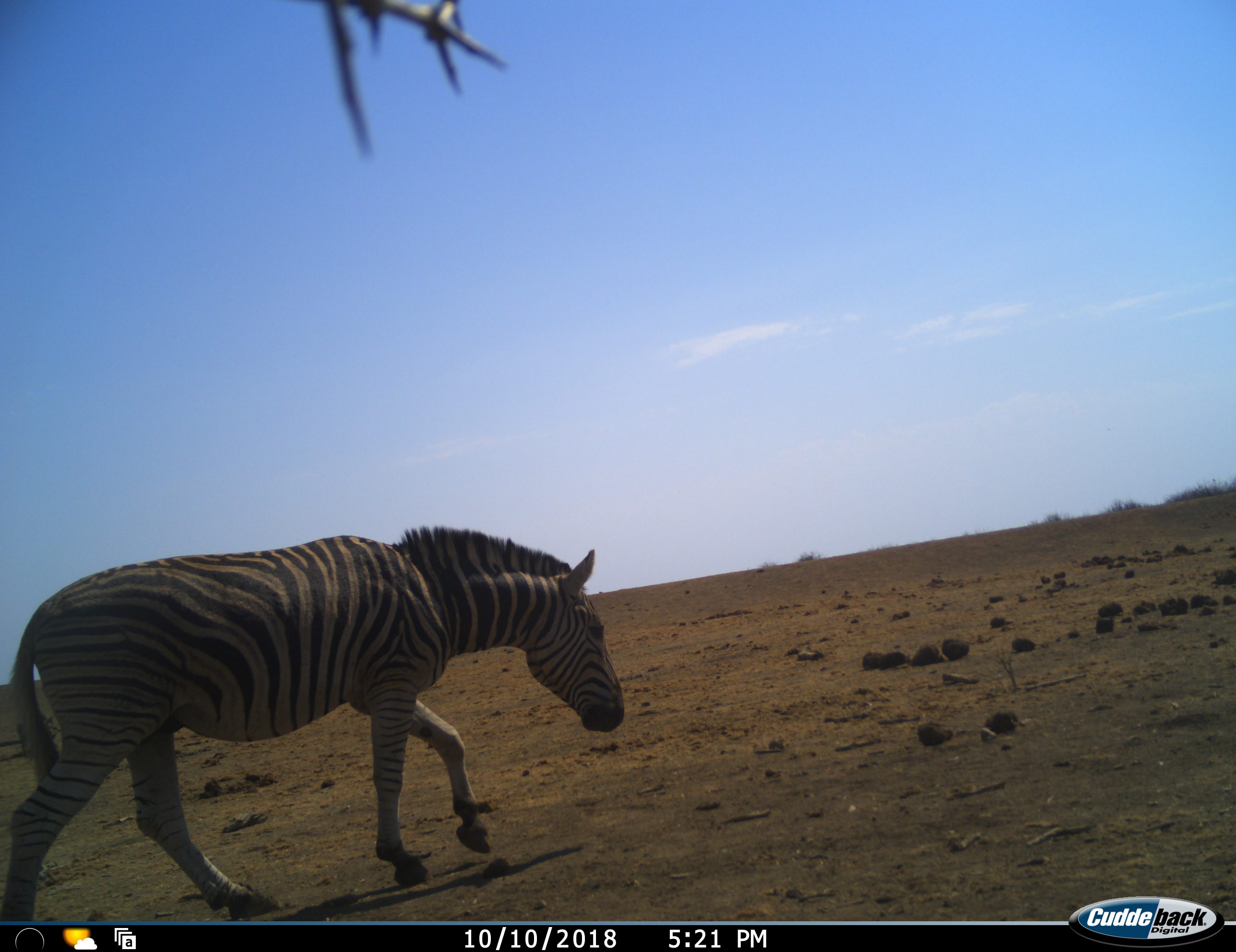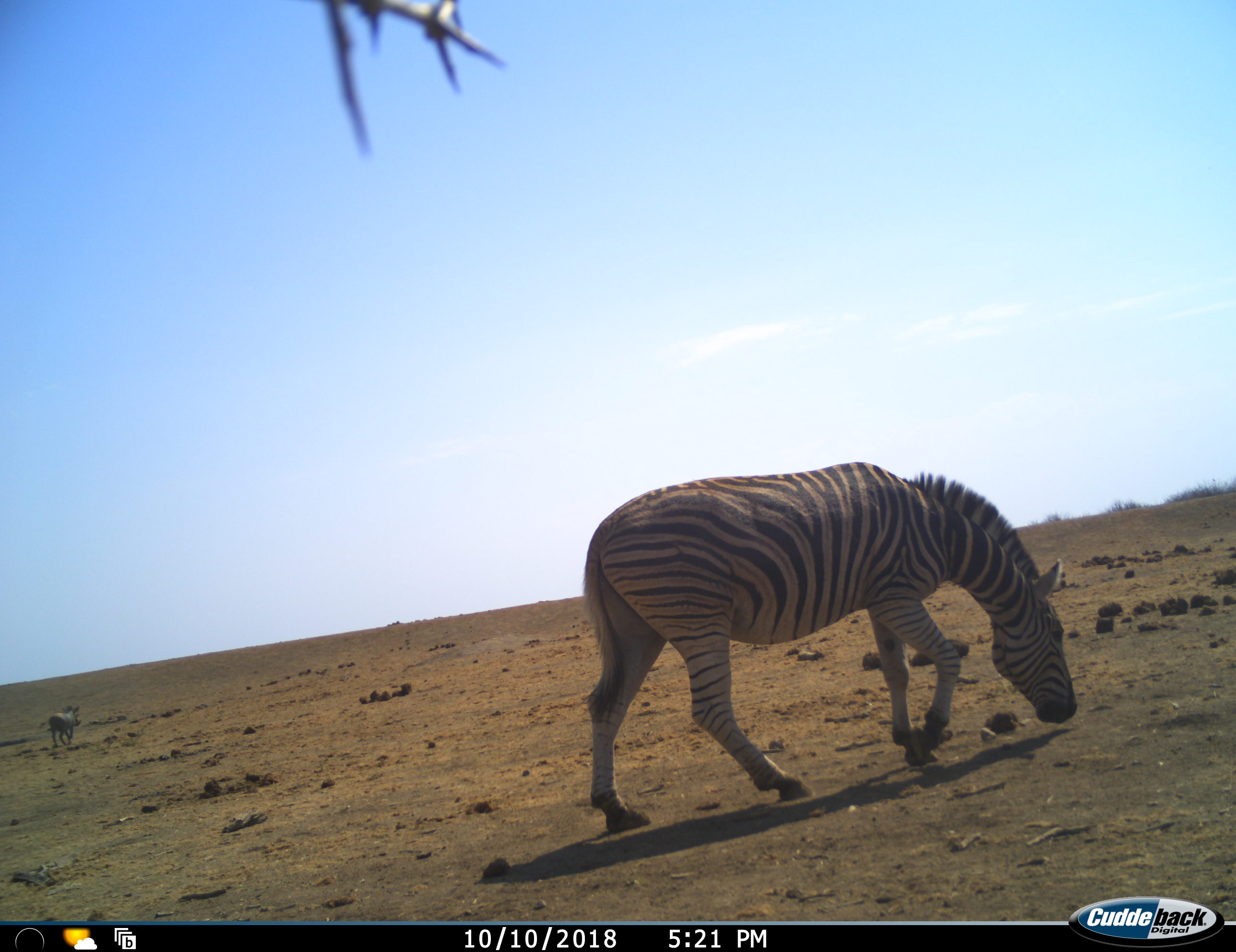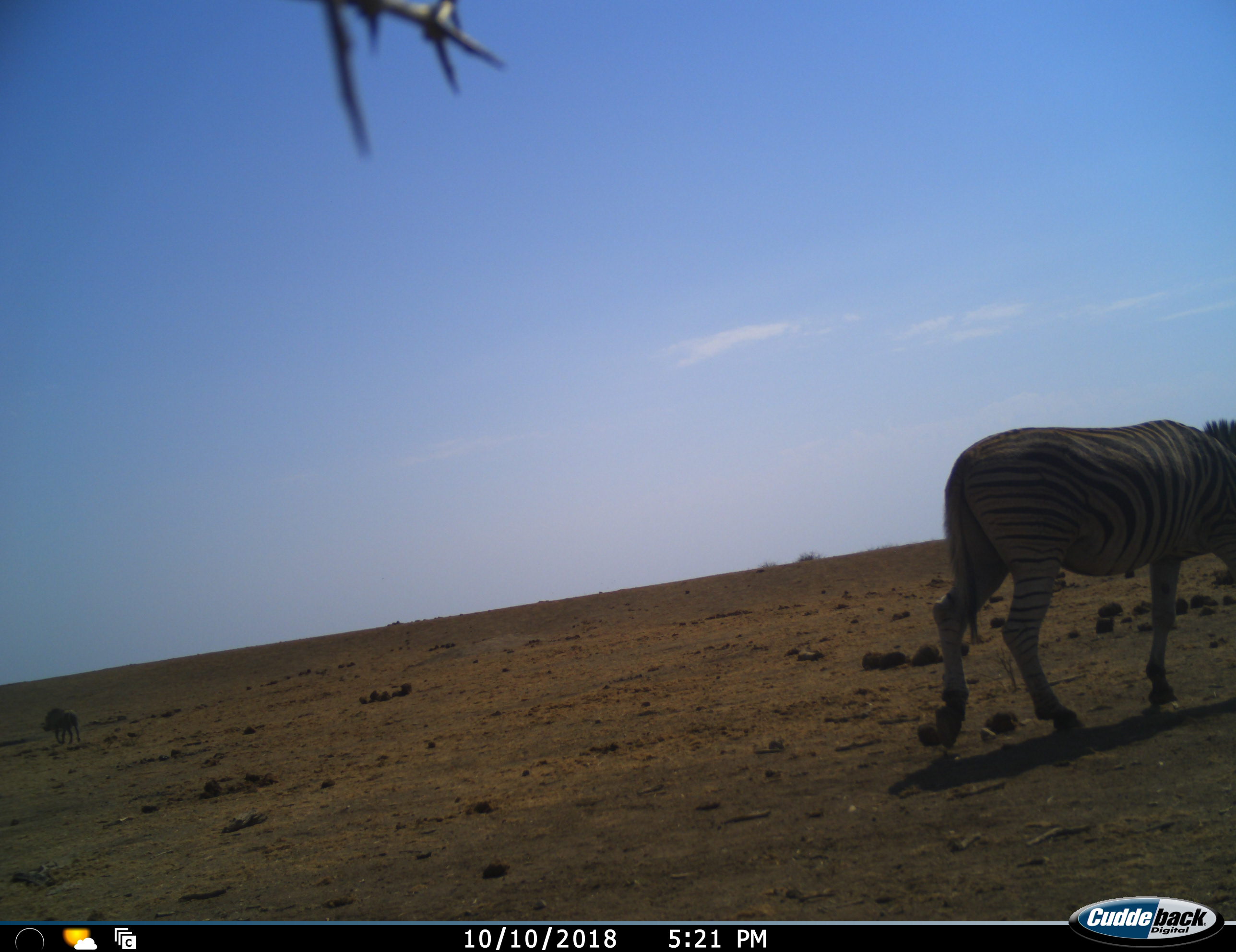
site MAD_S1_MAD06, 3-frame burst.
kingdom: Animalia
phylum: Chordata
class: Mammalia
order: Artiodactyla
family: Suidae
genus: Phacochoerus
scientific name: Phacochoerus africanus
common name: warthog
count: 1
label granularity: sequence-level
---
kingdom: Animalia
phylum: Chordata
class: Mammalia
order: Perissodactyla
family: Equidae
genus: Equus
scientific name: Equus quagga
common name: plains zebra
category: zebraplains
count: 1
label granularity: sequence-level